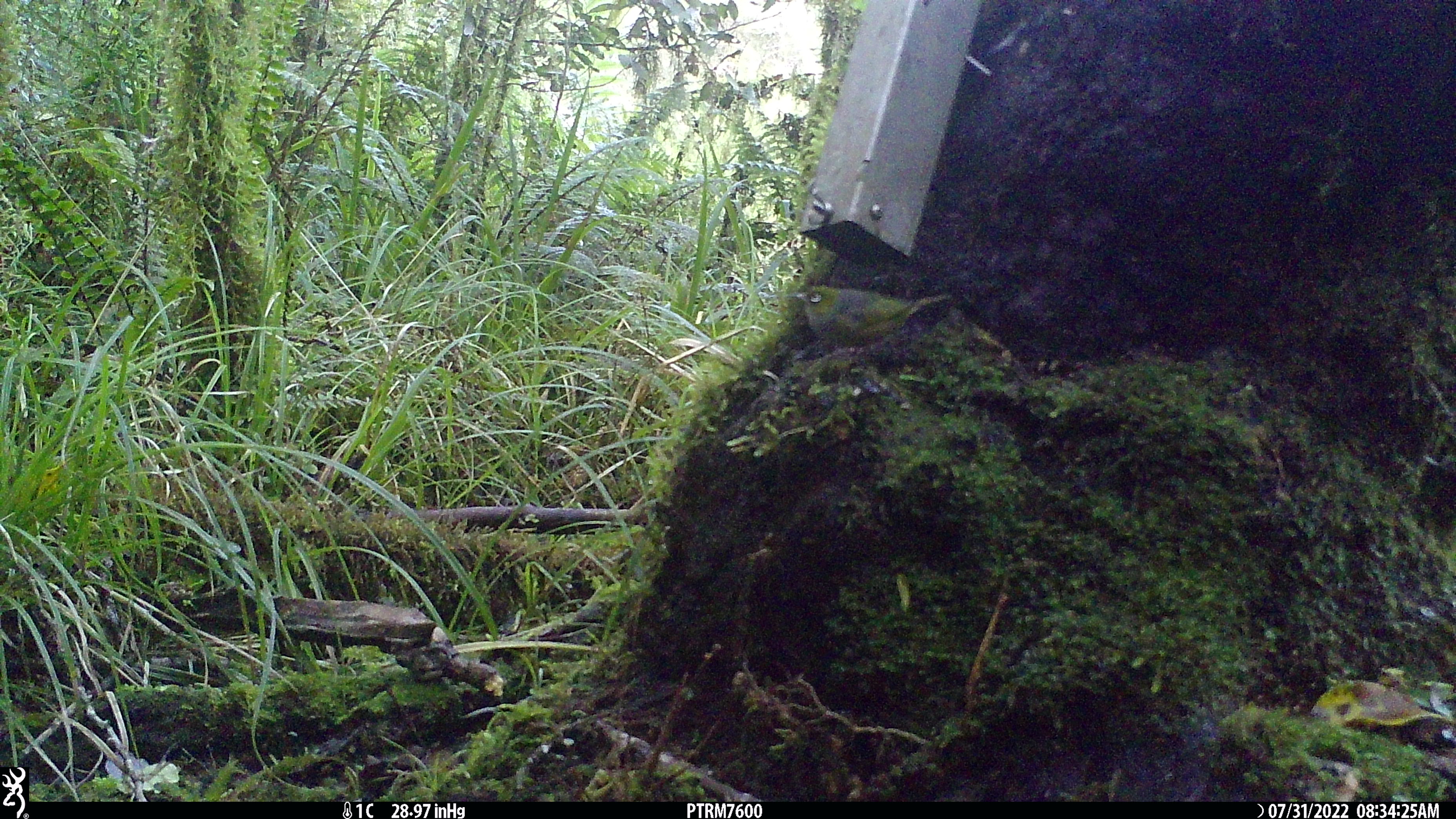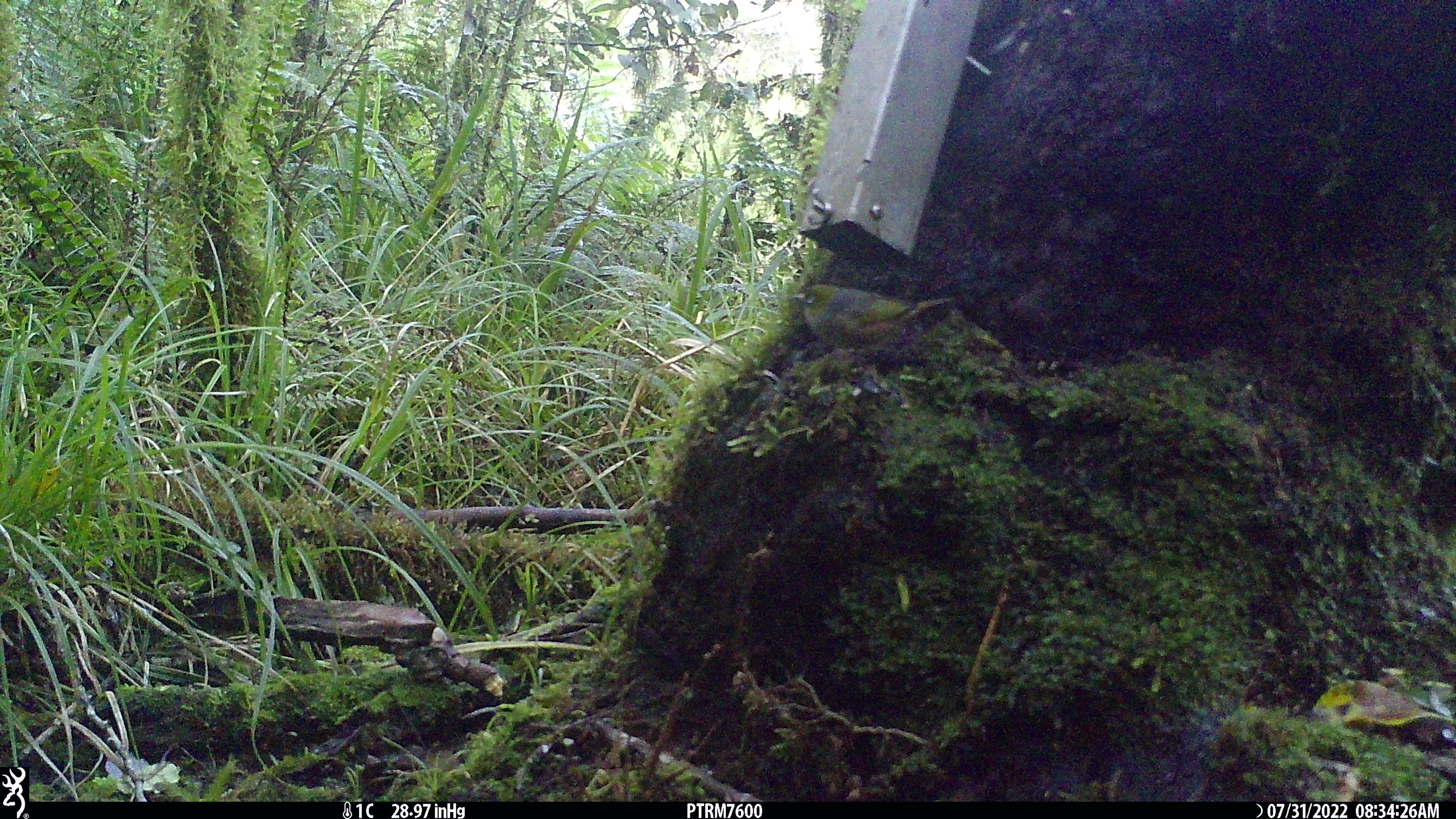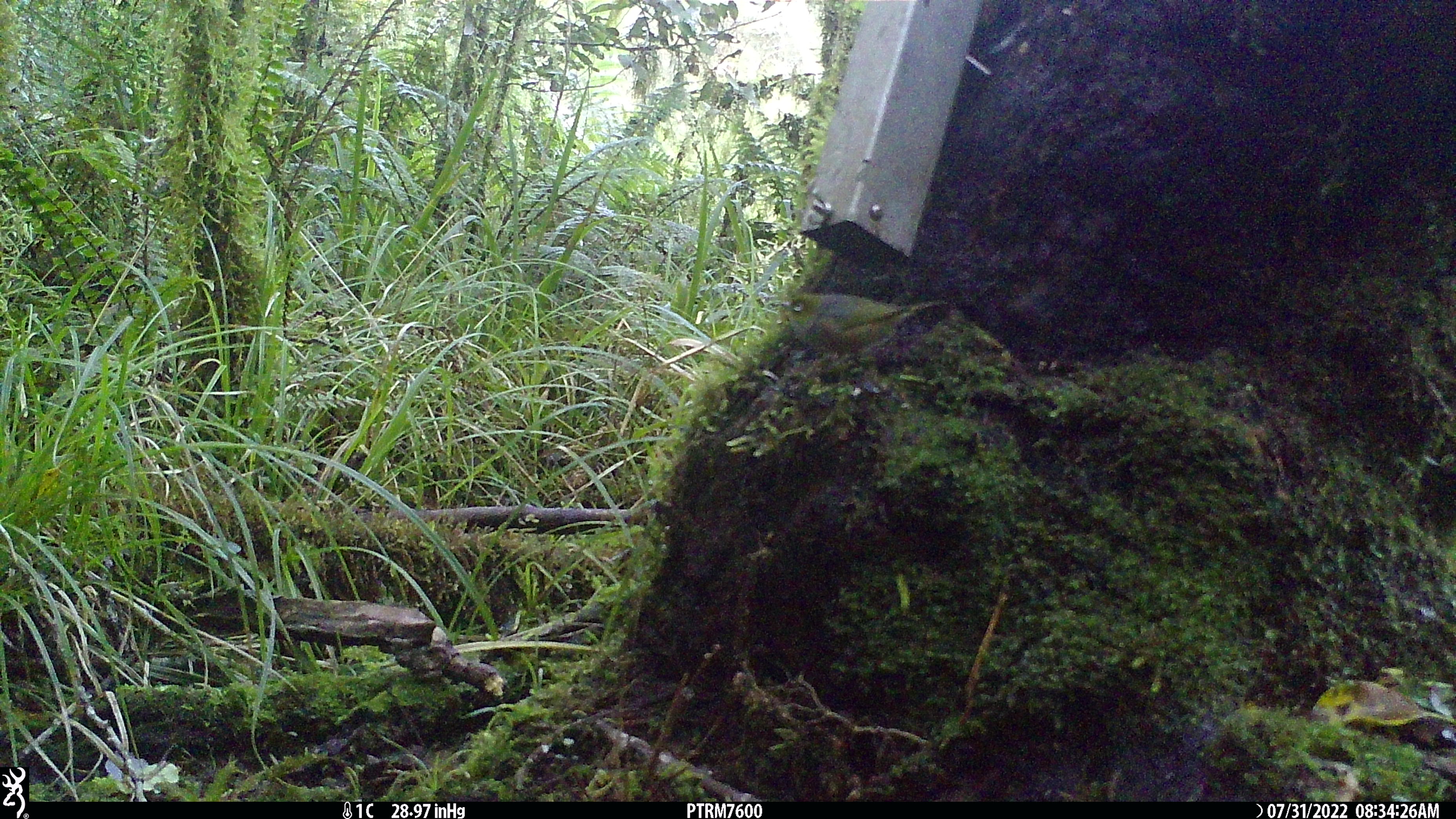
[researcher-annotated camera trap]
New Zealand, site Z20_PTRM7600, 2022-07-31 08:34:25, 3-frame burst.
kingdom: Animalia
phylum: Chordata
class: Aves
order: Passeriformes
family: Zosteropidae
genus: Zosterops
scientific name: Zosterops lateralis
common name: silvereye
Silvereye (Zosterops lateralis).